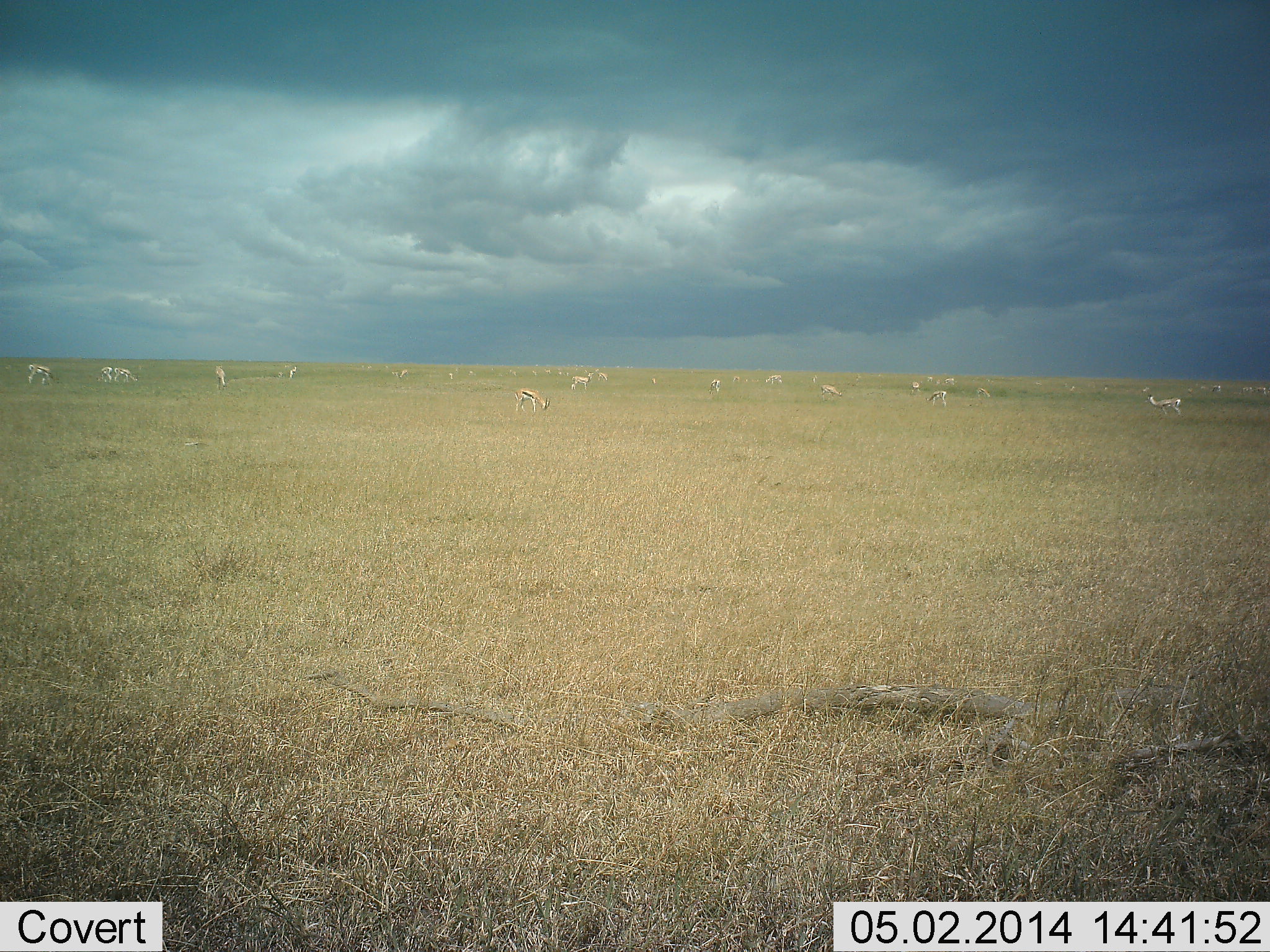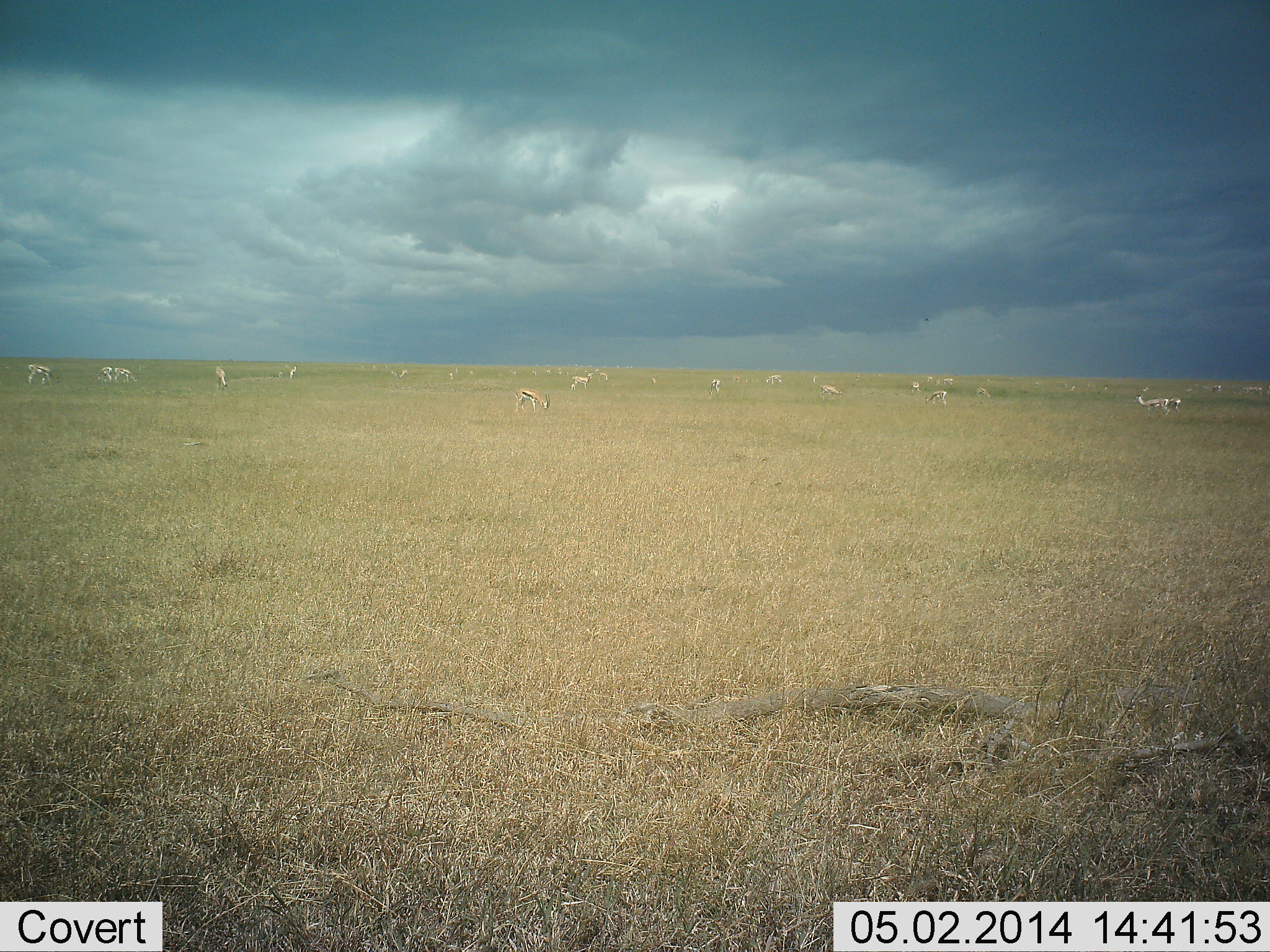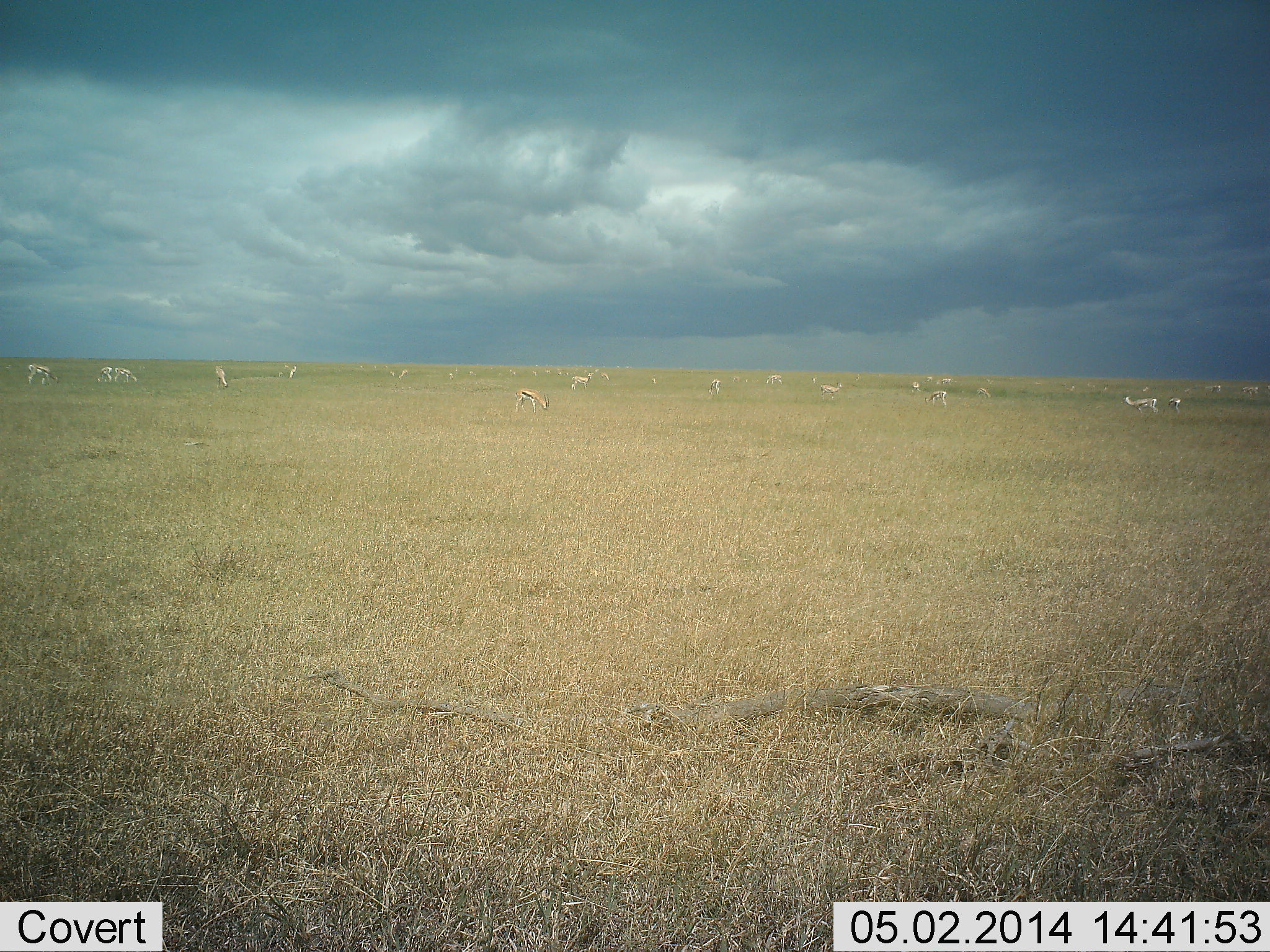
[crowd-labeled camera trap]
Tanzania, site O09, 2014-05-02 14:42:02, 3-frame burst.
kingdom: Animalia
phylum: Chordata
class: Mammalia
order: Artiodactyla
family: Bovidae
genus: Eudorcas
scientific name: Eudorcas thomsonii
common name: thomson's gazelle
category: gazellethomsons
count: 11-50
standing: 45%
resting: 0%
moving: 27%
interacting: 0%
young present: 0%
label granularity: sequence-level